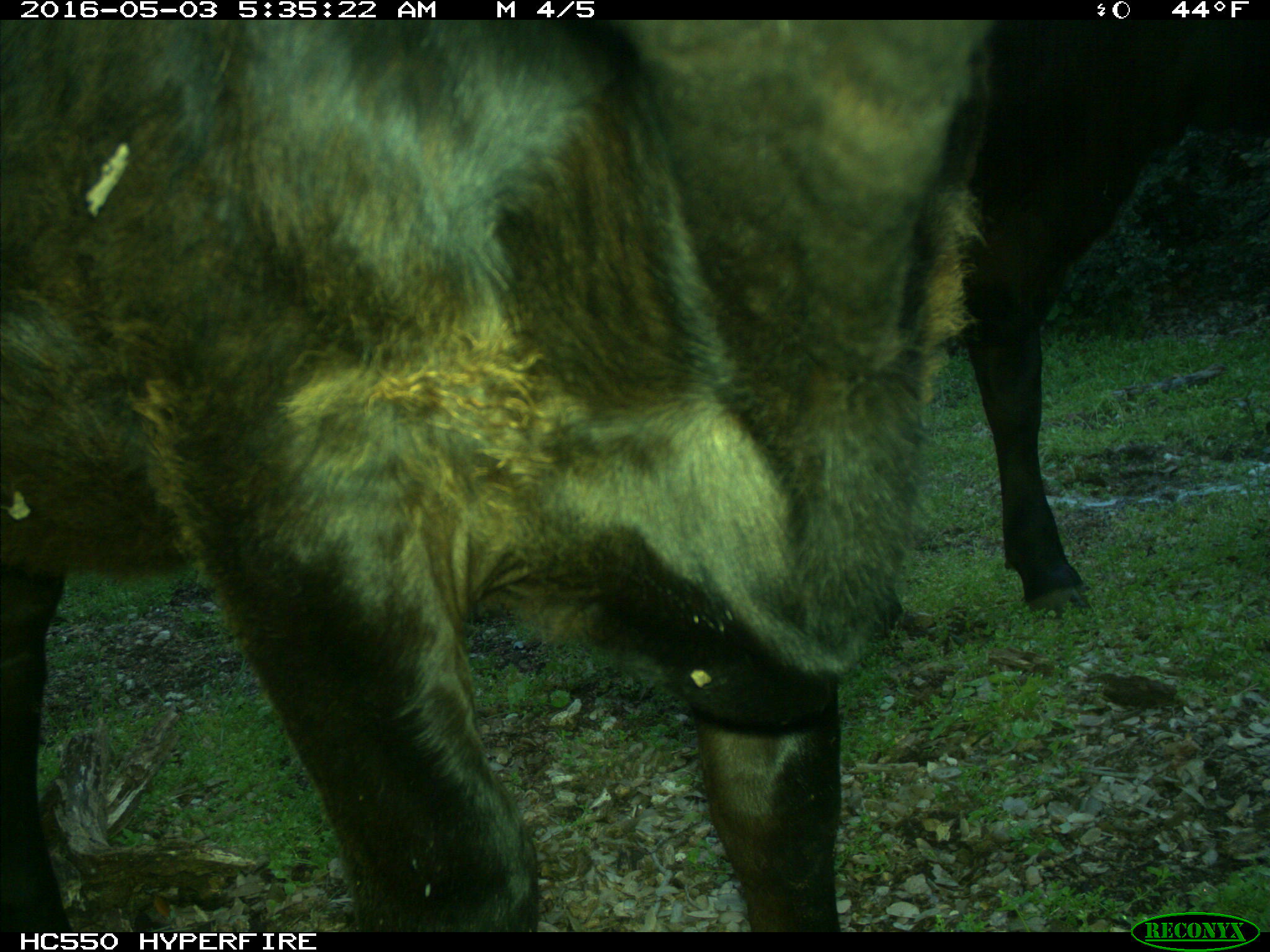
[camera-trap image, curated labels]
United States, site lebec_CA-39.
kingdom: Animalia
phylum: Chordata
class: Mammalia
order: Artiodactyla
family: Bovidae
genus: Bos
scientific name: Bos taurus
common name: domestic cow